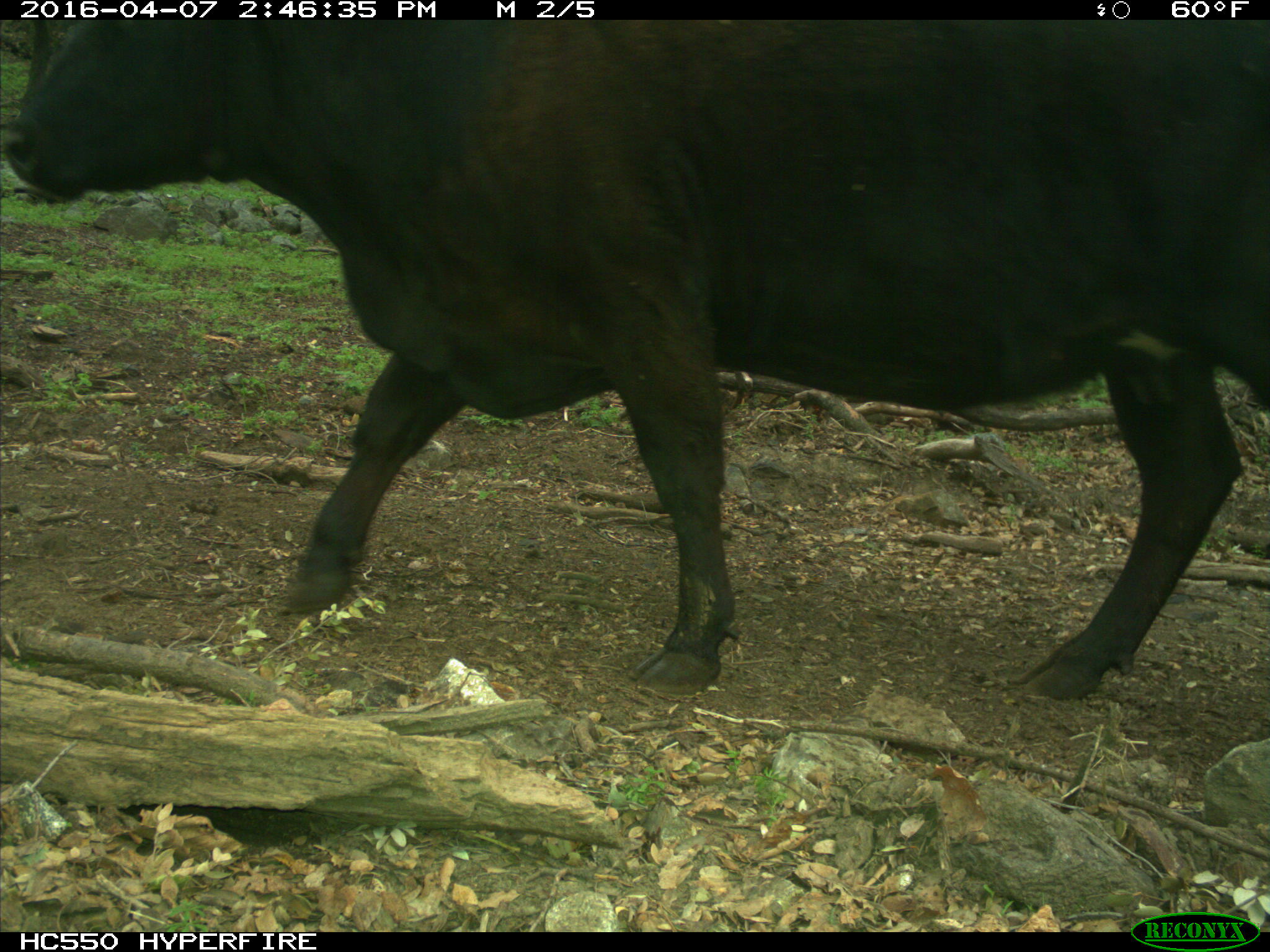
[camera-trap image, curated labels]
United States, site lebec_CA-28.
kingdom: Animalia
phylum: Chordata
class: Mammalia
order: Artiodactyla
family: Bovidae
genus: Bos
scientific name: Bos taurus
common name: domestic cow